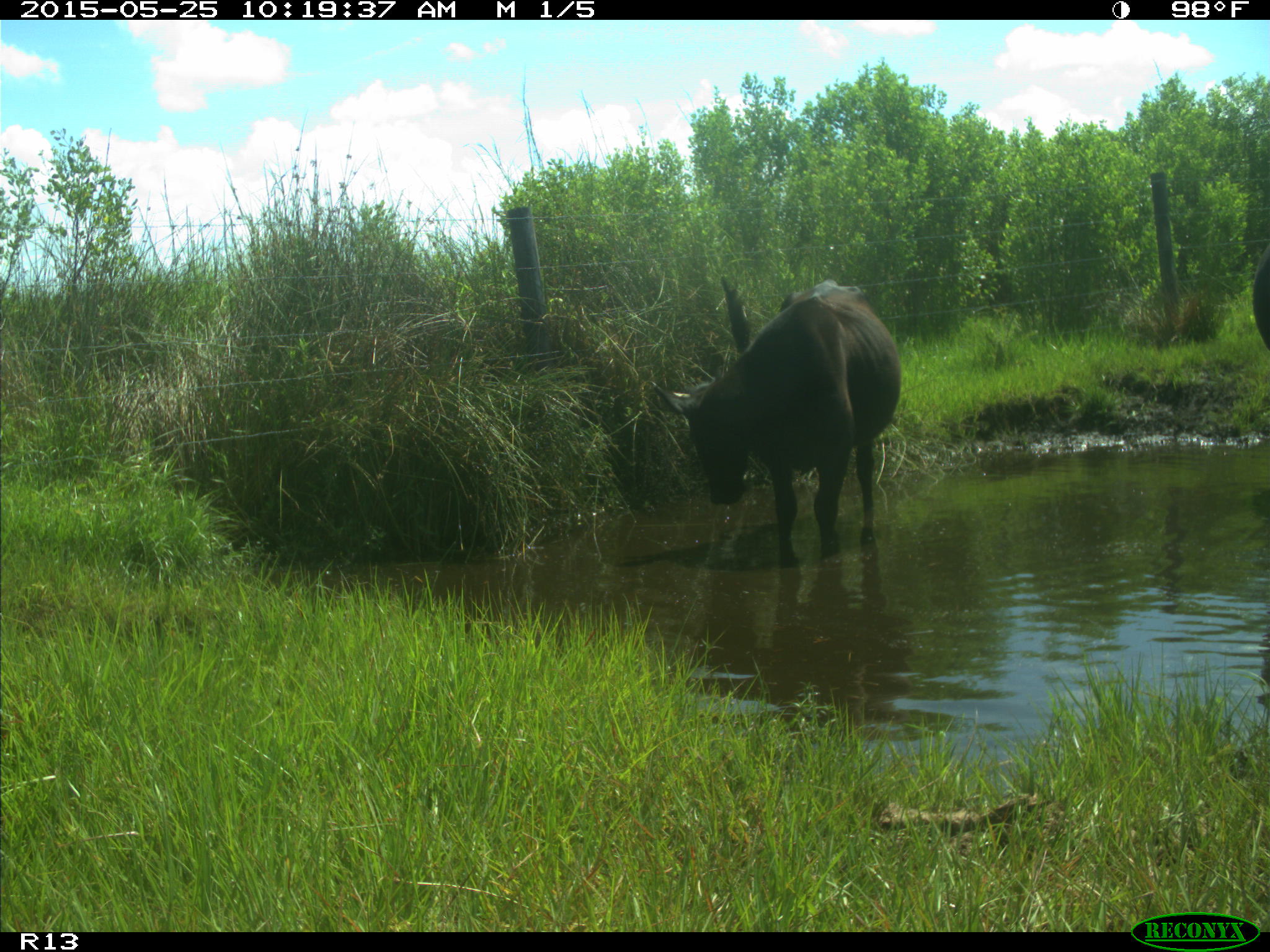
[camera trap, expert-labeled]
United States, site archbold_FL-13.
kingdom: Animalia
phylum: Chordata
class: Mammalia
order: Artiodactyla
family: Bovidae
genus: Bos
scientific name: Bos taurus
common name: domestic cow